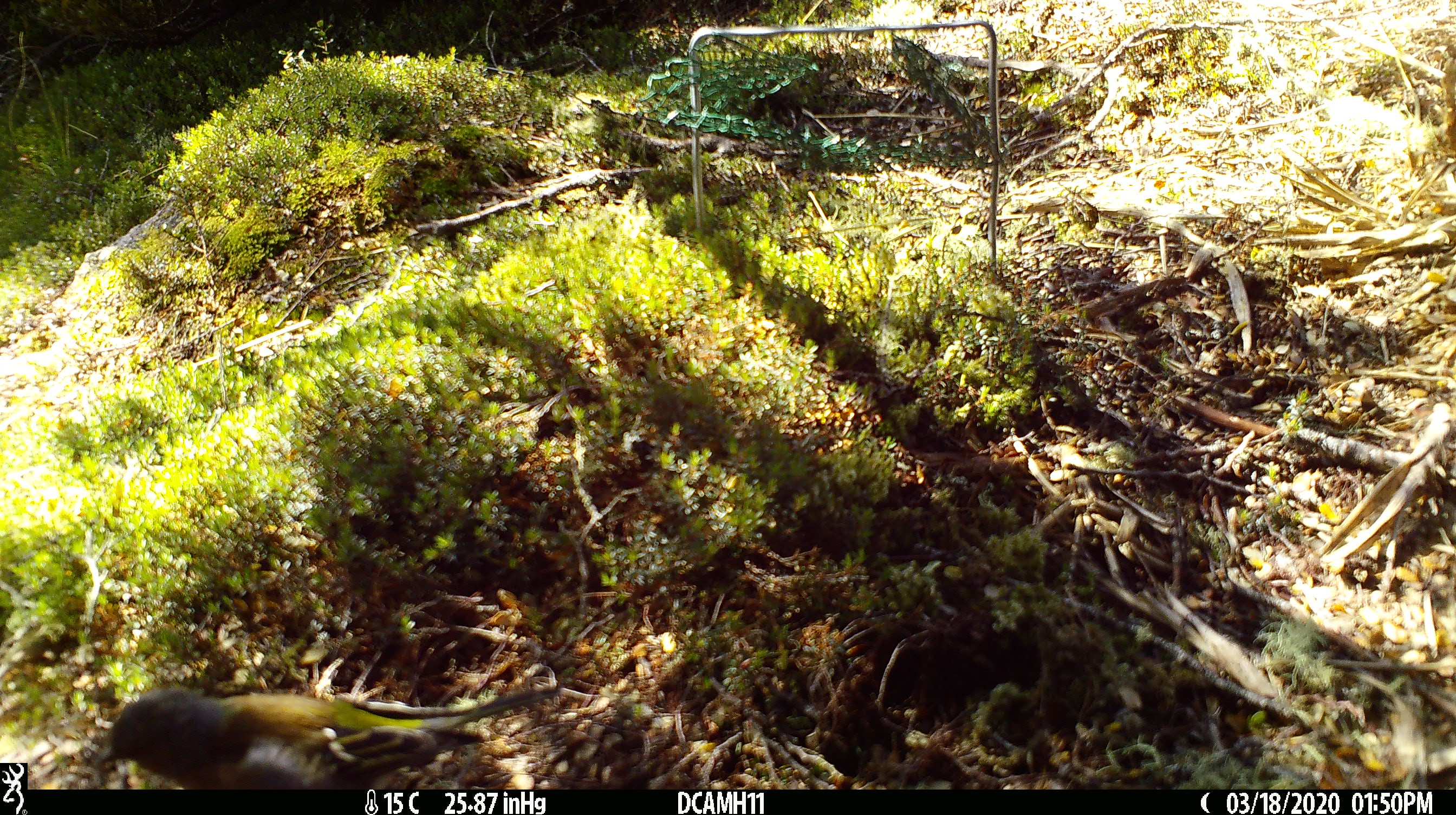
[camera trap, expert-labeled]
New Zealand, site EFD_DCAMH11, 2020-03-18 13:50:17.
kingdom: Animalia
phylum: Chordata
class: Aves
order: Passeriformes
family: Fringillidae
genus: Fringilla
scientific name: Fringilla coelebs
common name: common chaffinch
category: chaffinch